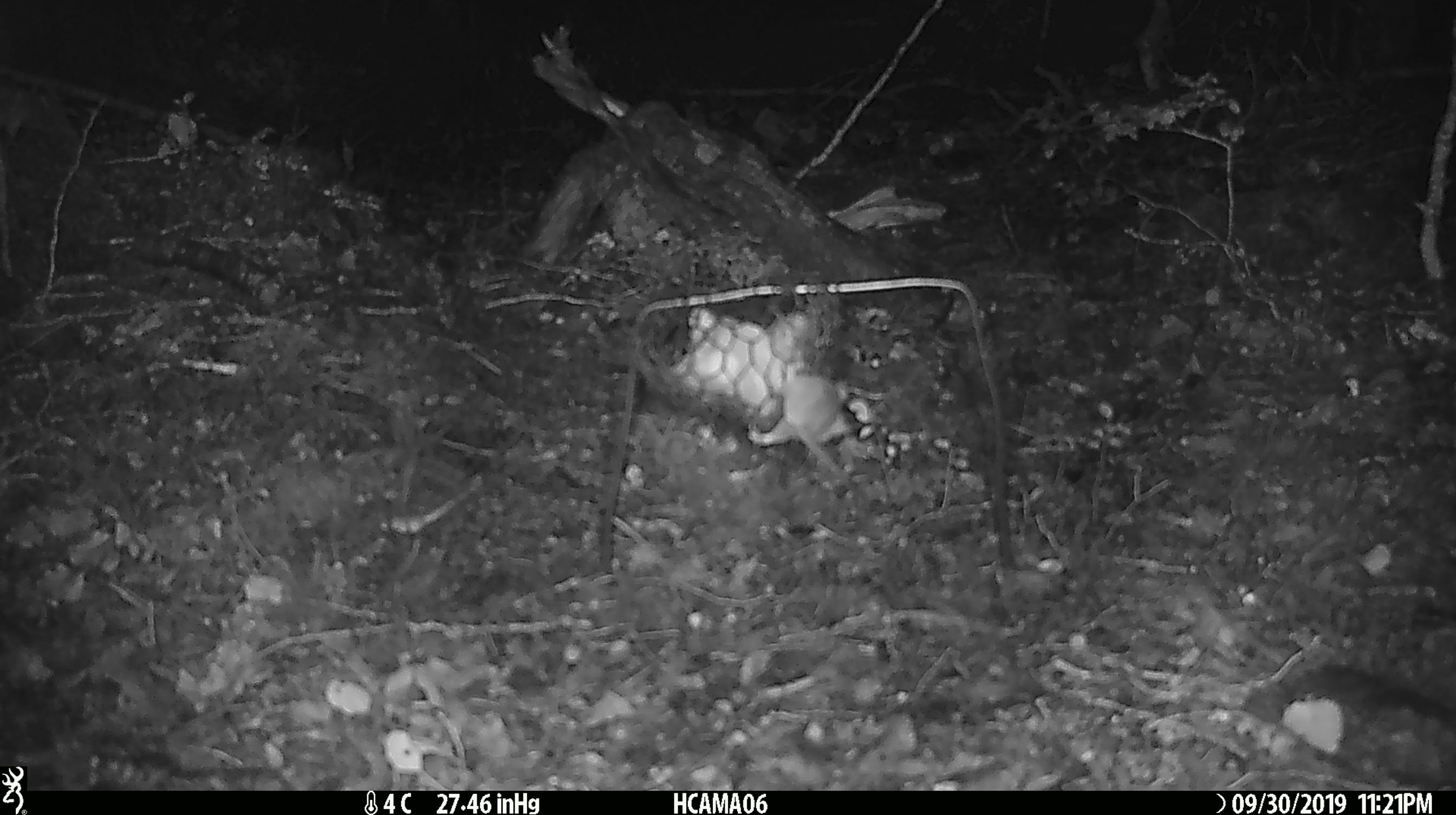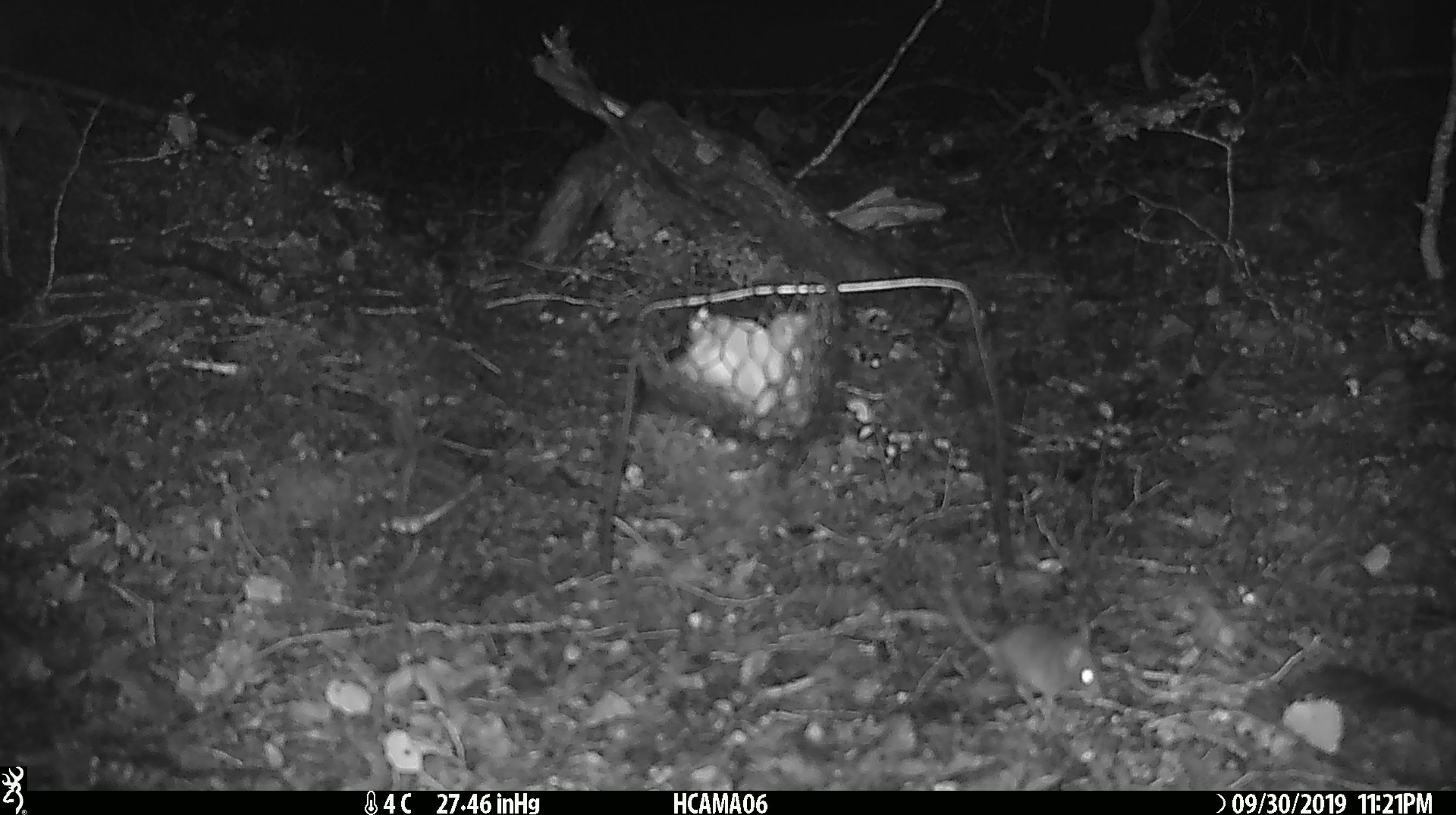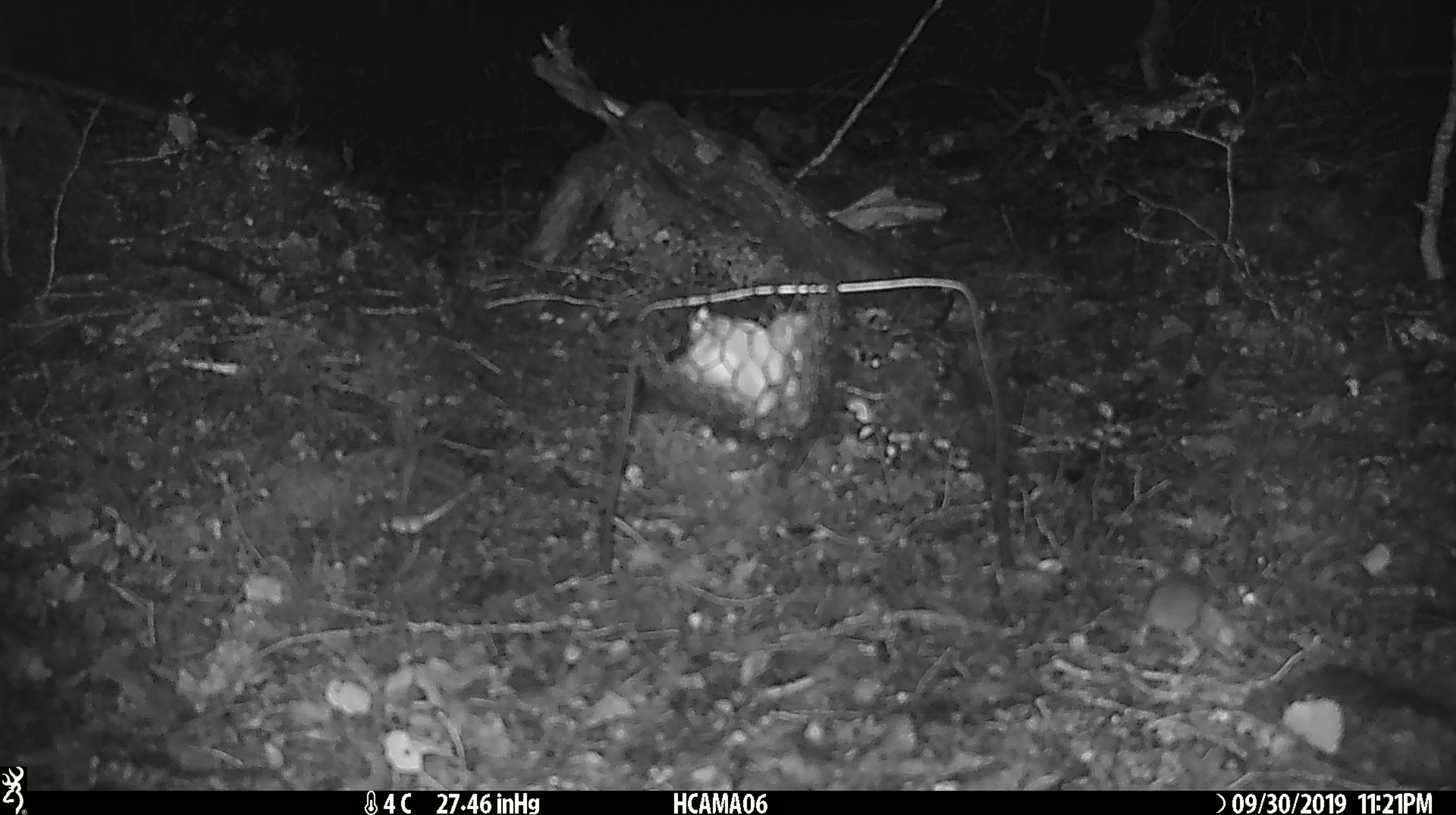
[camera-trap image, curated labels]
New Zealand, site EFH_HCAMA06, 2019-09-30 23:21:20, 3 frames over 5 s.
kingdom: Animalia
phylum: Chordata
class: Mammalia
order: Rodentia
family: Muridae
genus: Mus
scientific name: Mus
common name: mouse